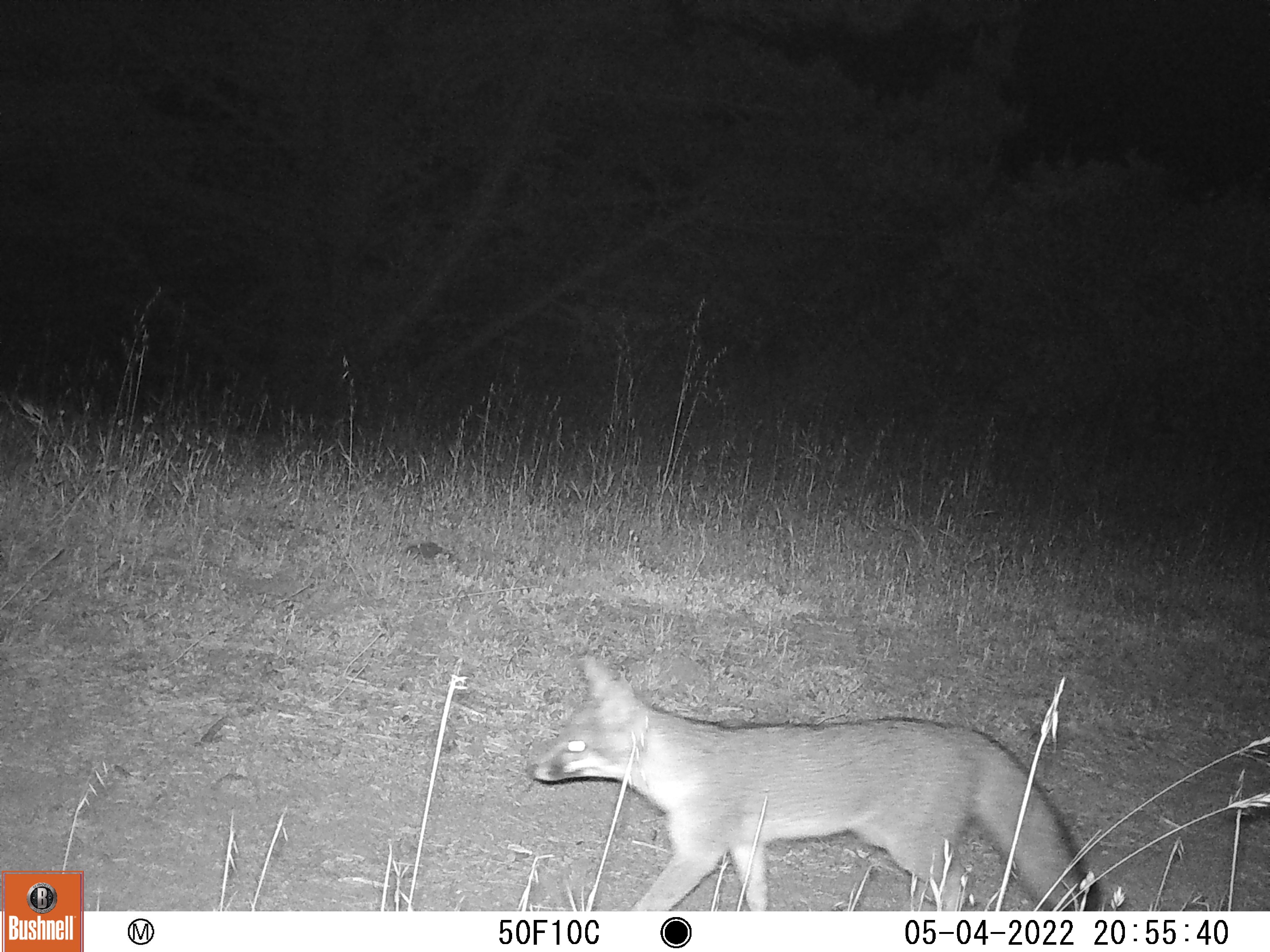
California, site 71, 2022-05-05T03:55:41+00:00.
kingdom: Animalia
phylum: Chordata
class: Mammalia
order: Carnivora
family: Canidae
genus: Urocyon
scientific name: Urocyon cinereoargenteus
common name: gray fox